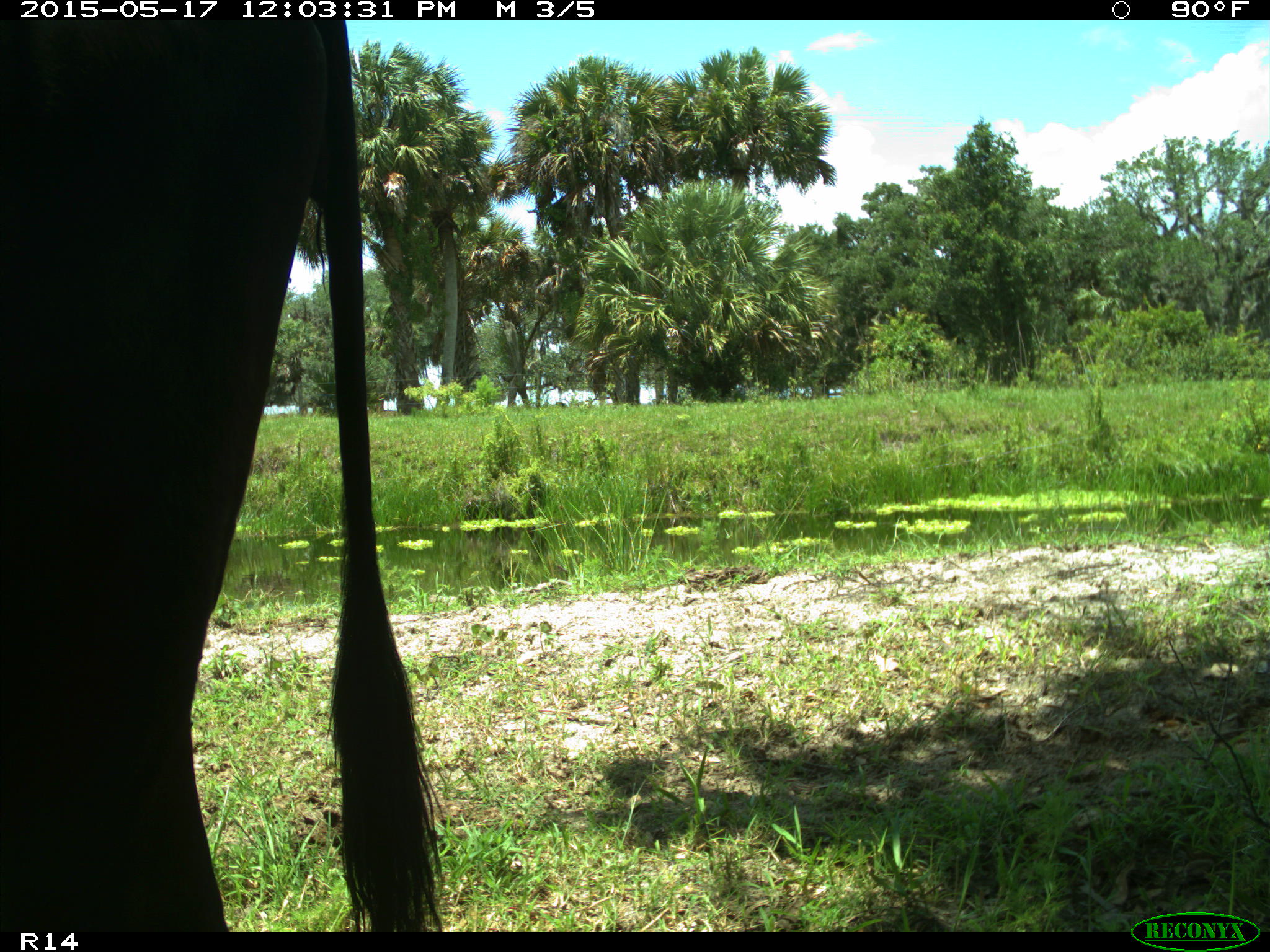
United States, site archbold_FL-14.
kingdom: Animalia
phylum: Chordata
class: Mammalia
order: Artiodactyla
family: Bovidae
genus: Bos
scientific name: Bos taurus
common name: domestic cow